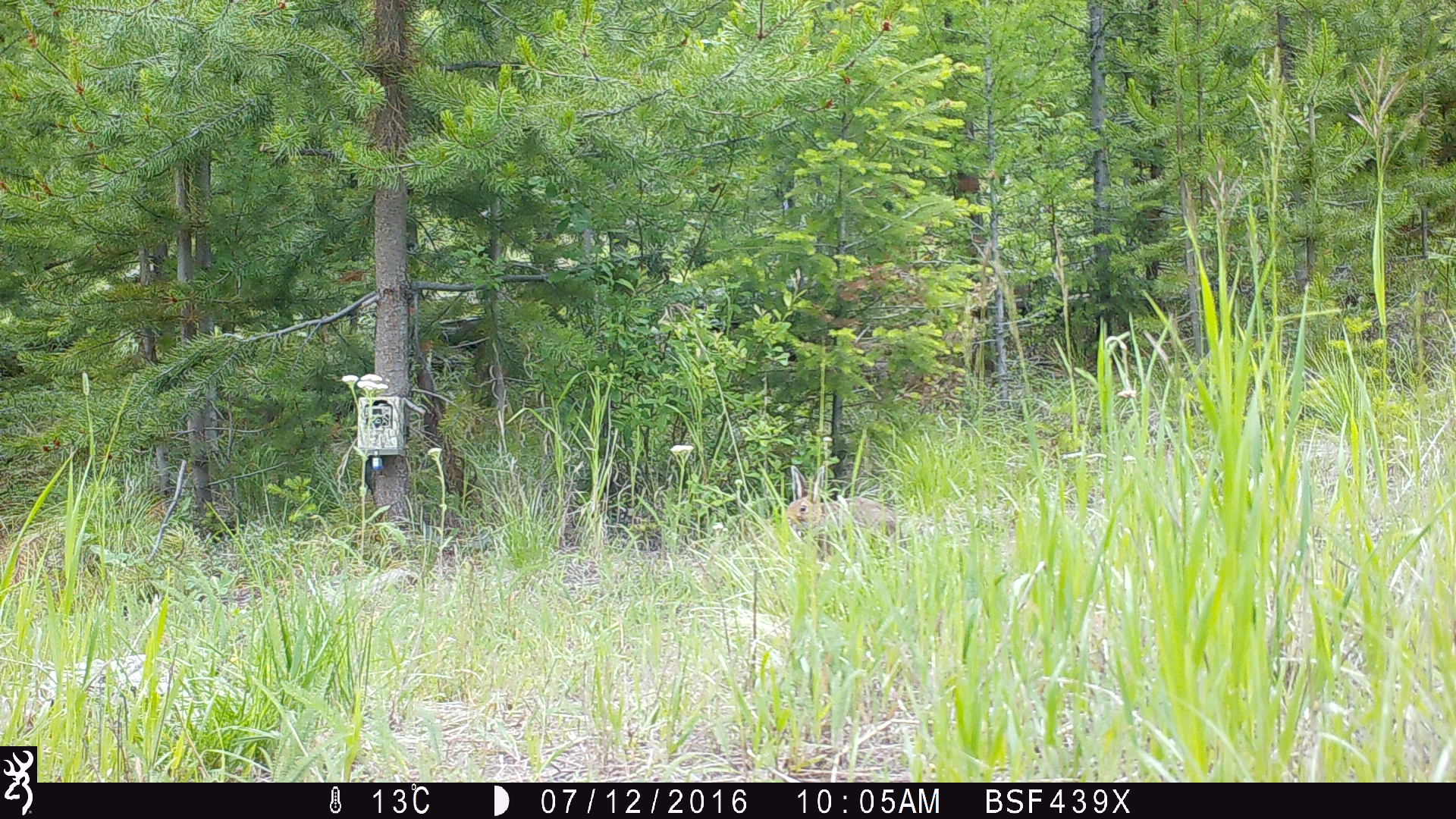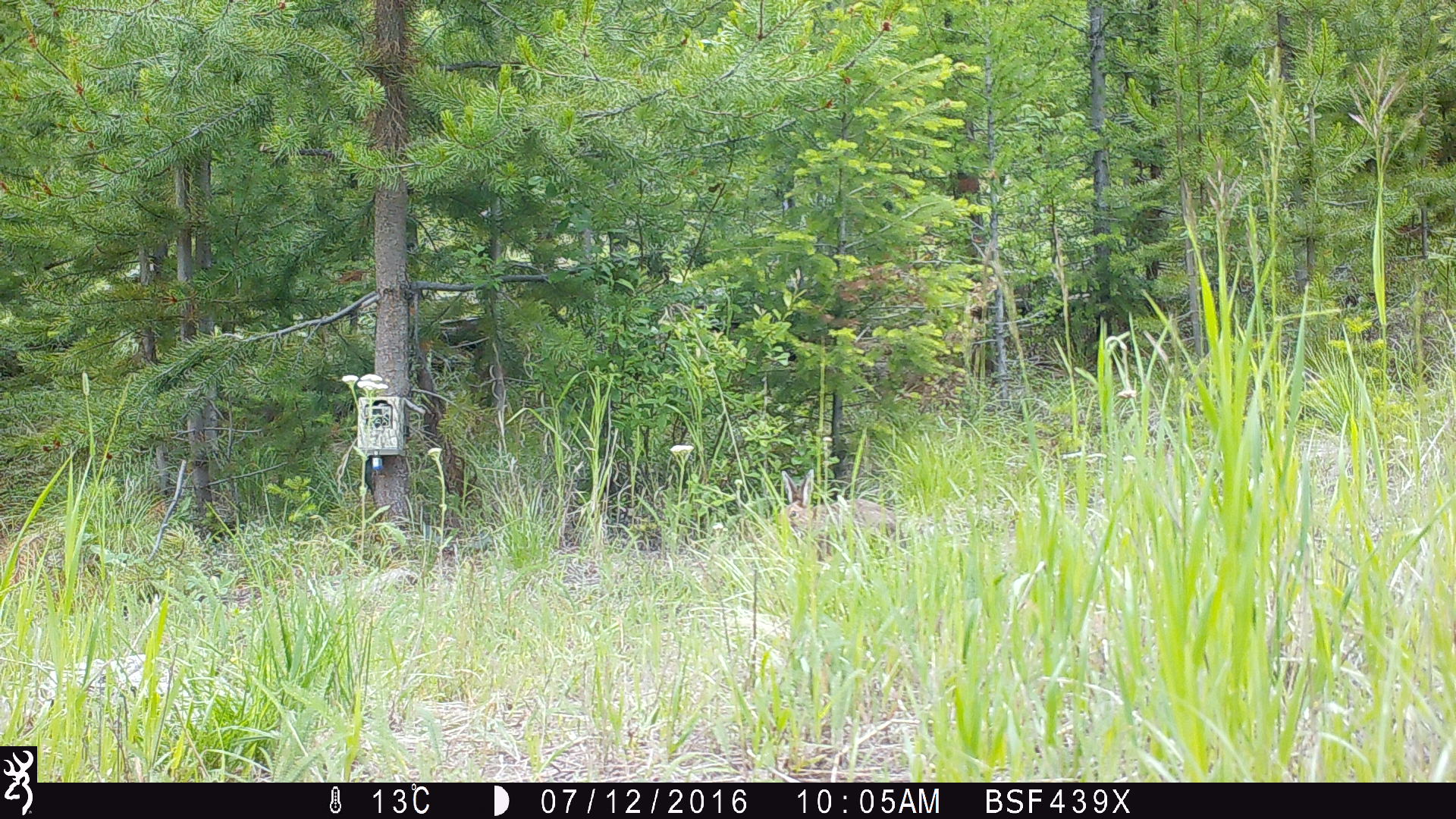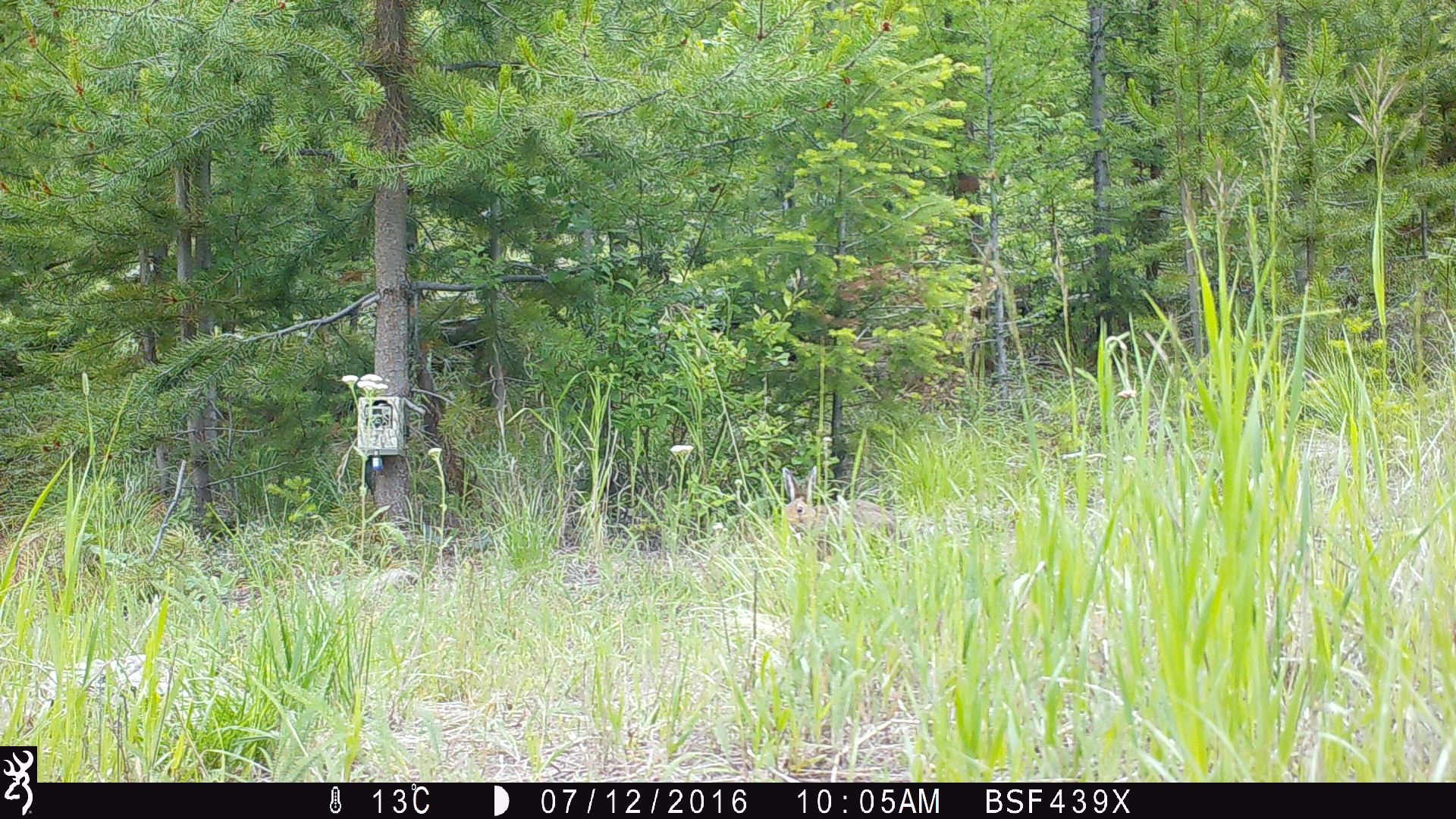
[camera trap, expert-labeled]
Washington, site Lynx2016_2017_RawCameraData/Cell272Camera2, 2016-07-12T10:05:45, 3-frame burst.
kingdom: Animalia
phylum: Chordata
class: Mammalia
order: Lagomorpha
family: Leporidae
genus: Lepus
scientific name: Lepus americanus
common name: snowshoe hare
Lepus americanus (snowshoe hare). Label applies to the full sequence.